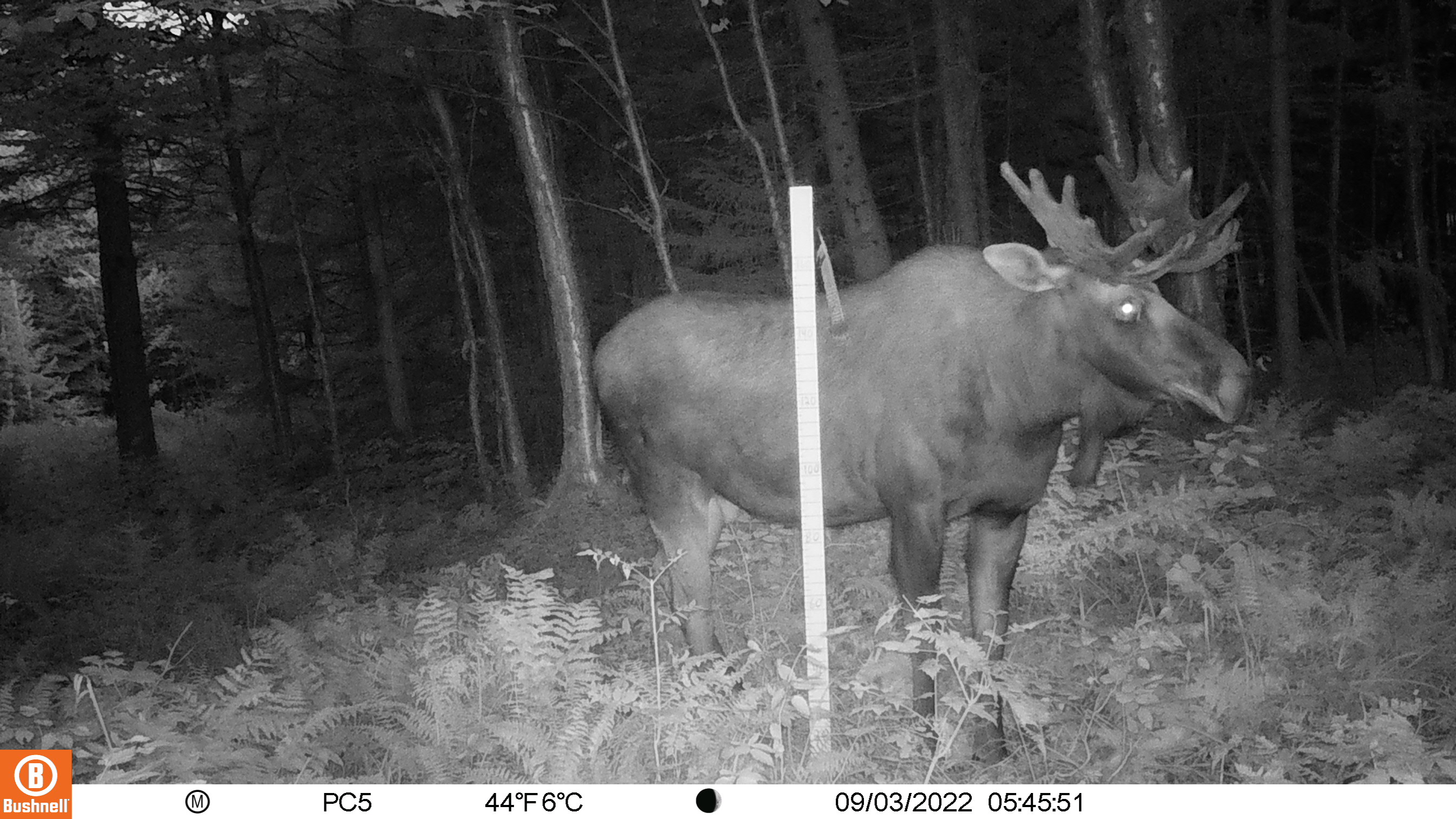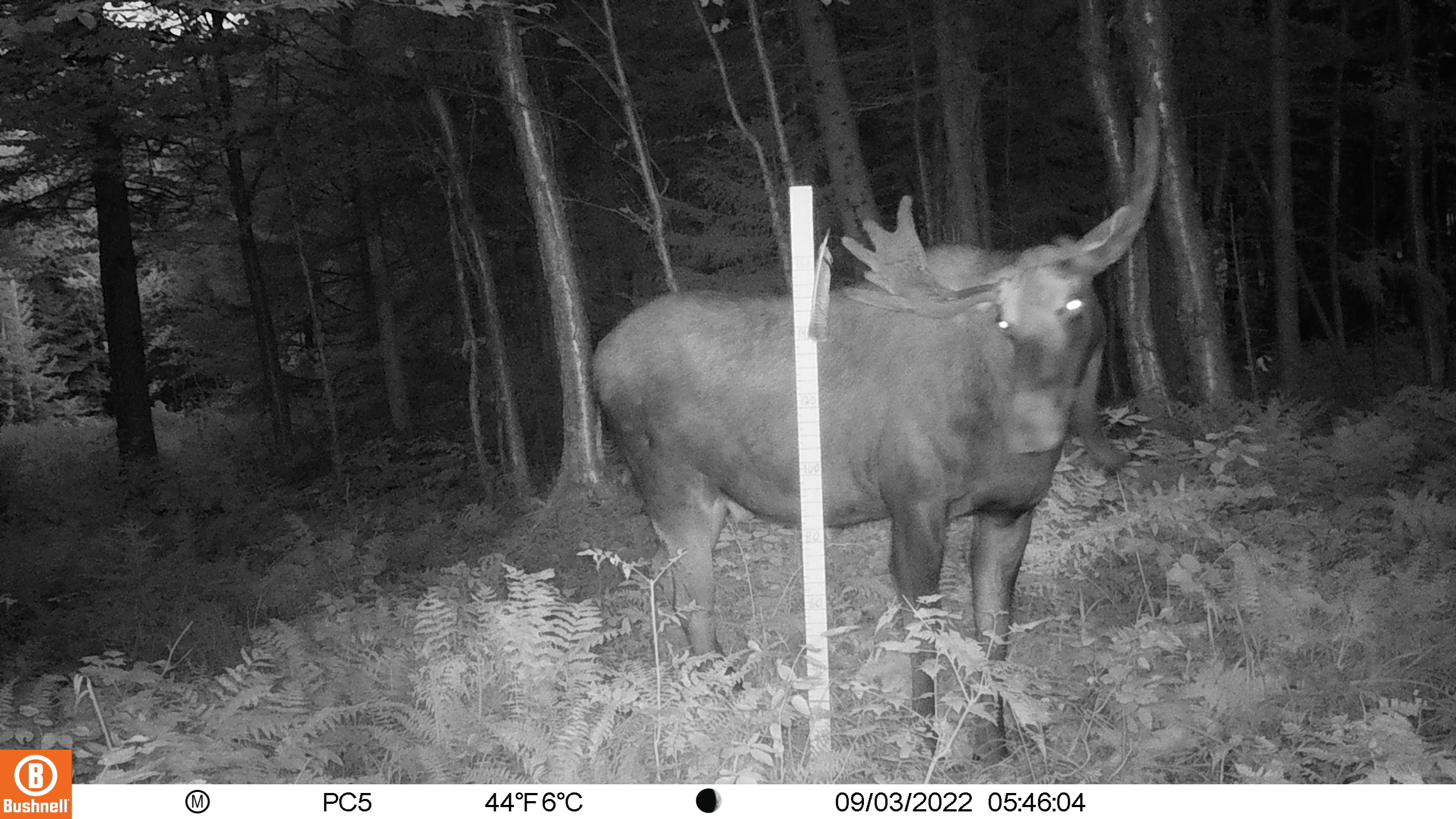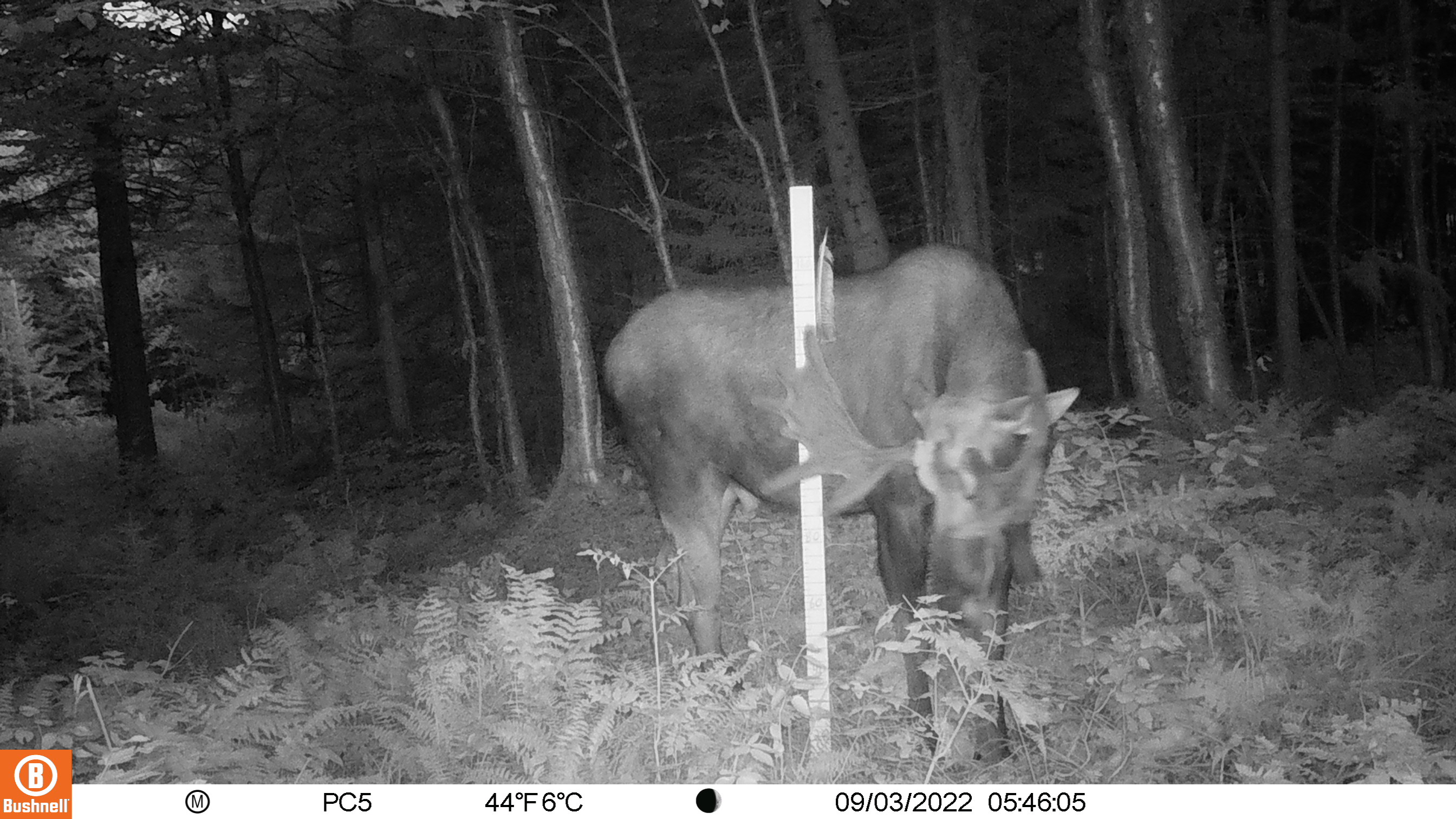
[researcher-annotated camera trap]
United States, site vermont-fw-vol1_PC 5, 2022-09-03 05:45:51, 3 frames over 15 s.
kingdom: Animalia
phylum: Chordata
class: Mammalia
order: Artiodactyla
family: Cervidae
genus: Alces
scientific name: Alces alces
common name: moose